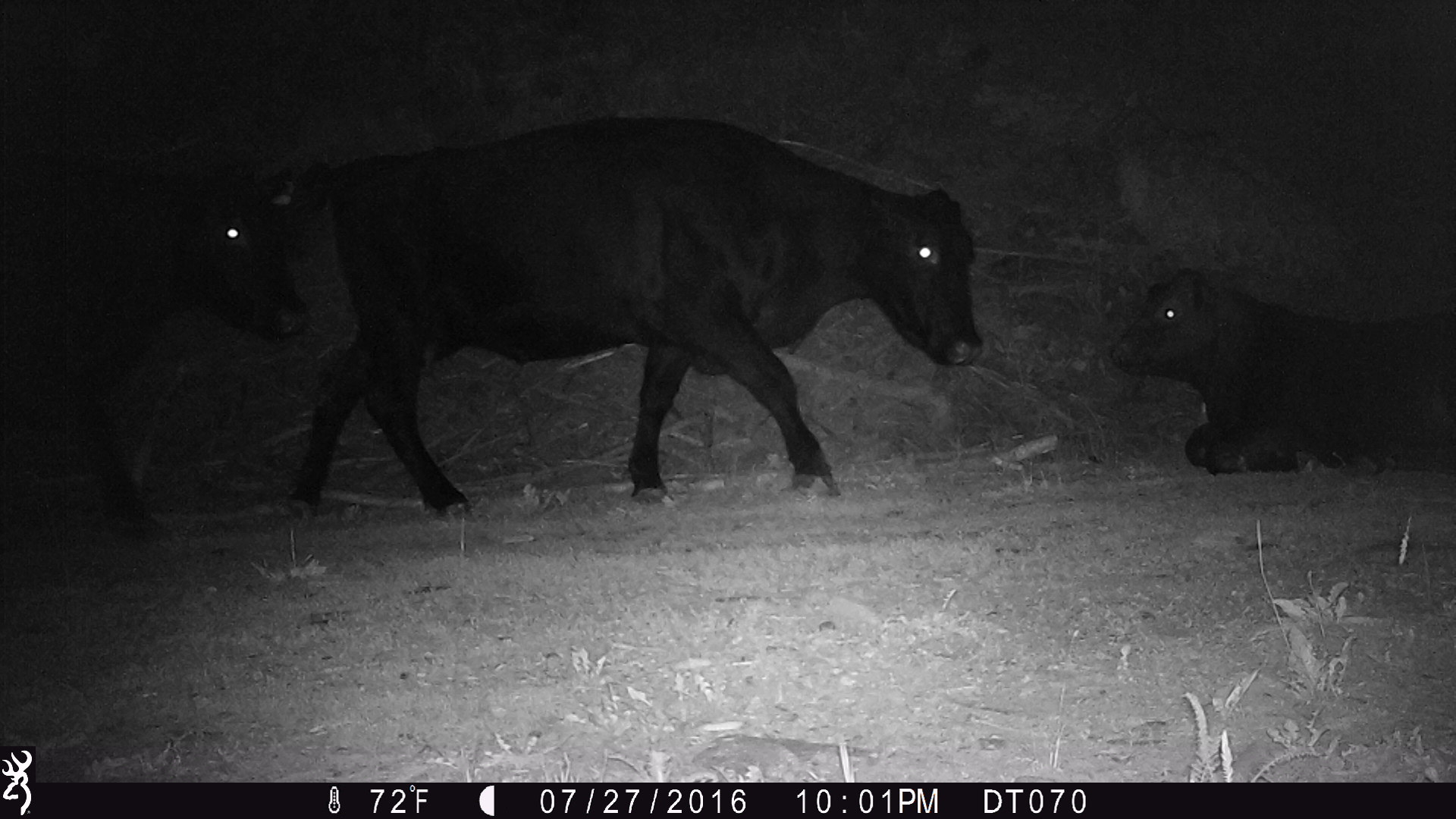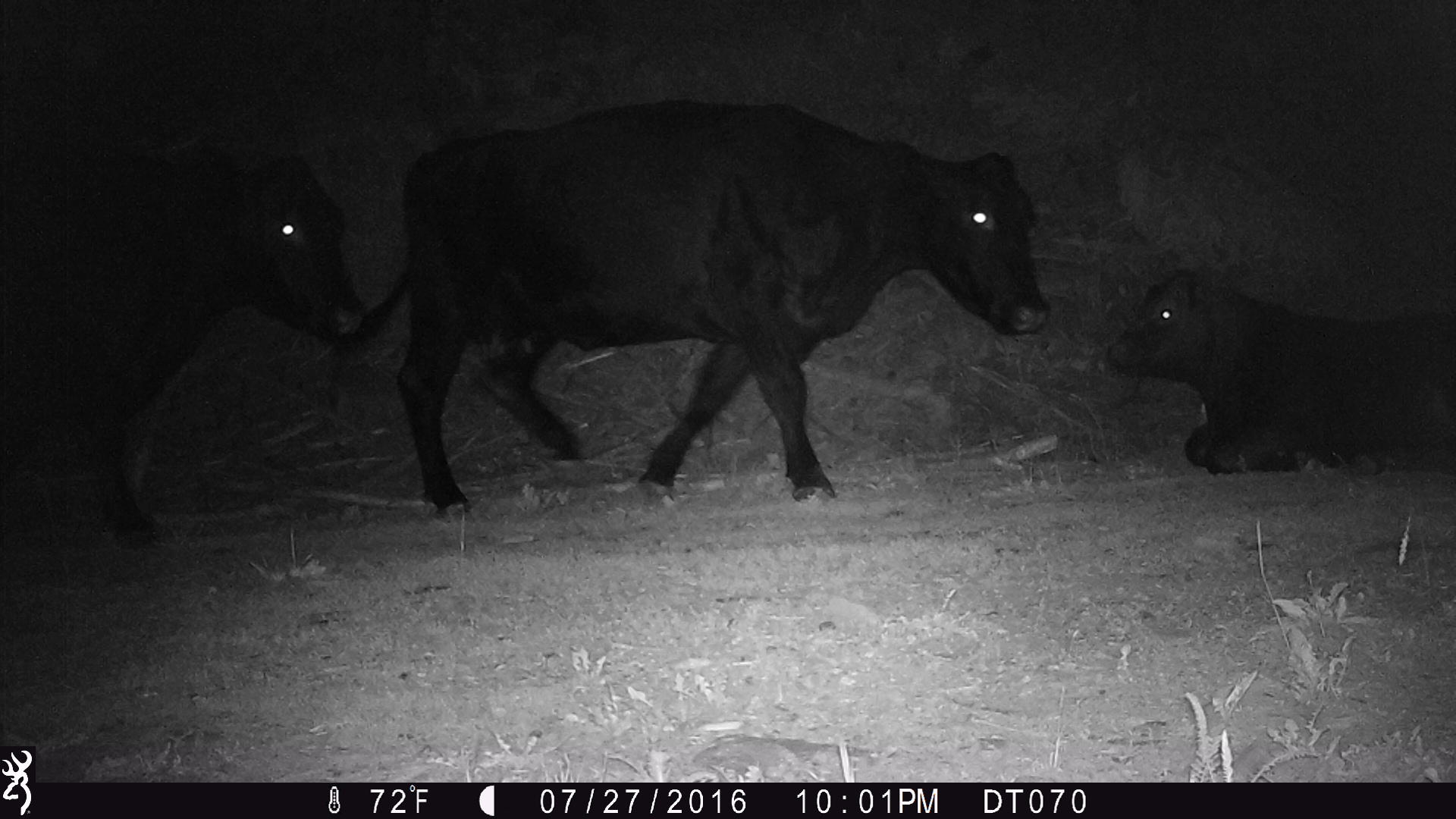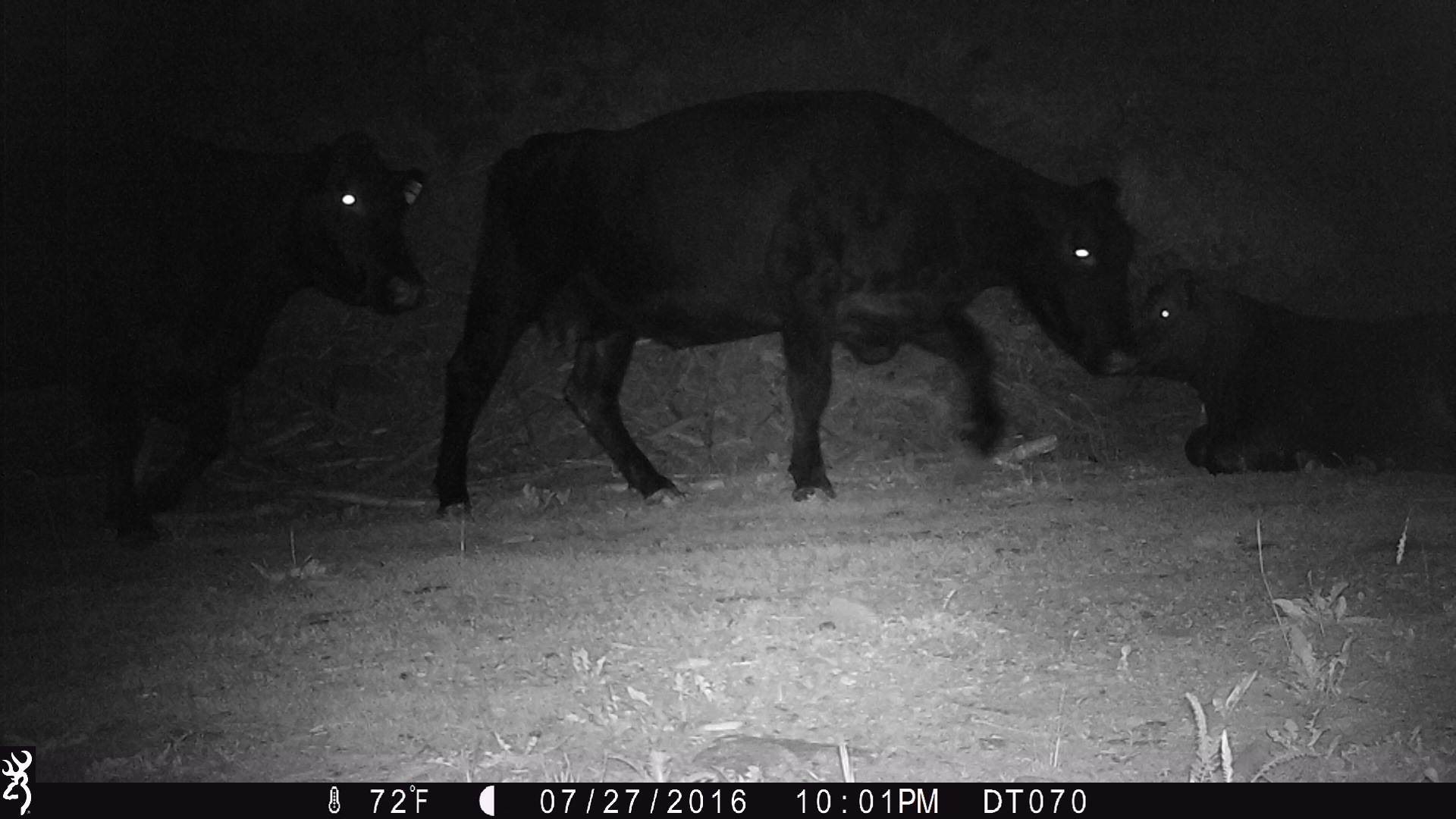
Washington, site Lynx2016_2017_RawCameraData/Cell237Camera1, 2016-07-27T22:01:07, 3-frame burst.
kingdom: Animalia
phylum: Chordata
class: Mammalia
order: Artiodactyla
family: Bovidae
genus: Bos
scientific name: Bos taurus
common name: domestic cattle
Domestic cattle (Bos taurus). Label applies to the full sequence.